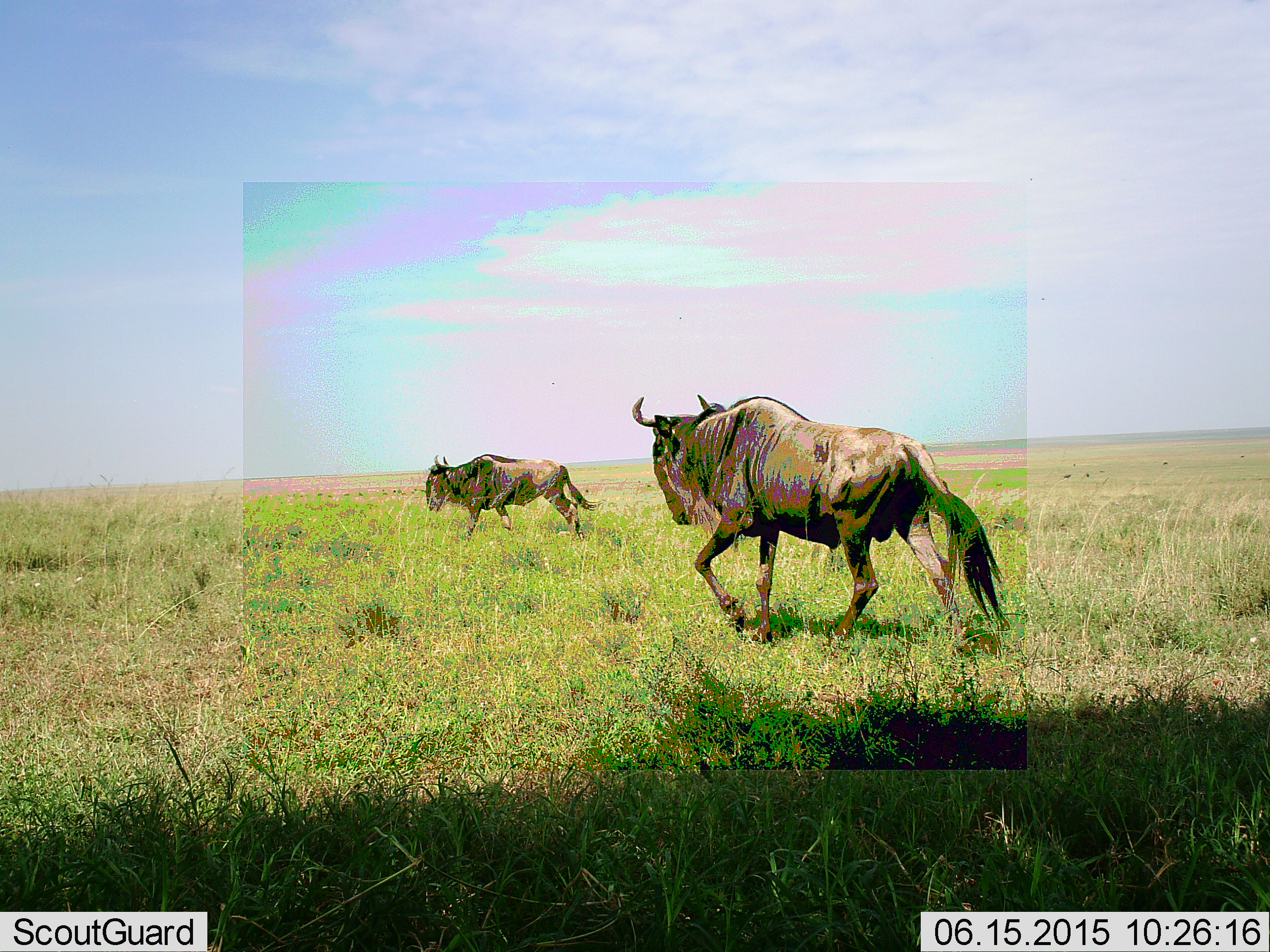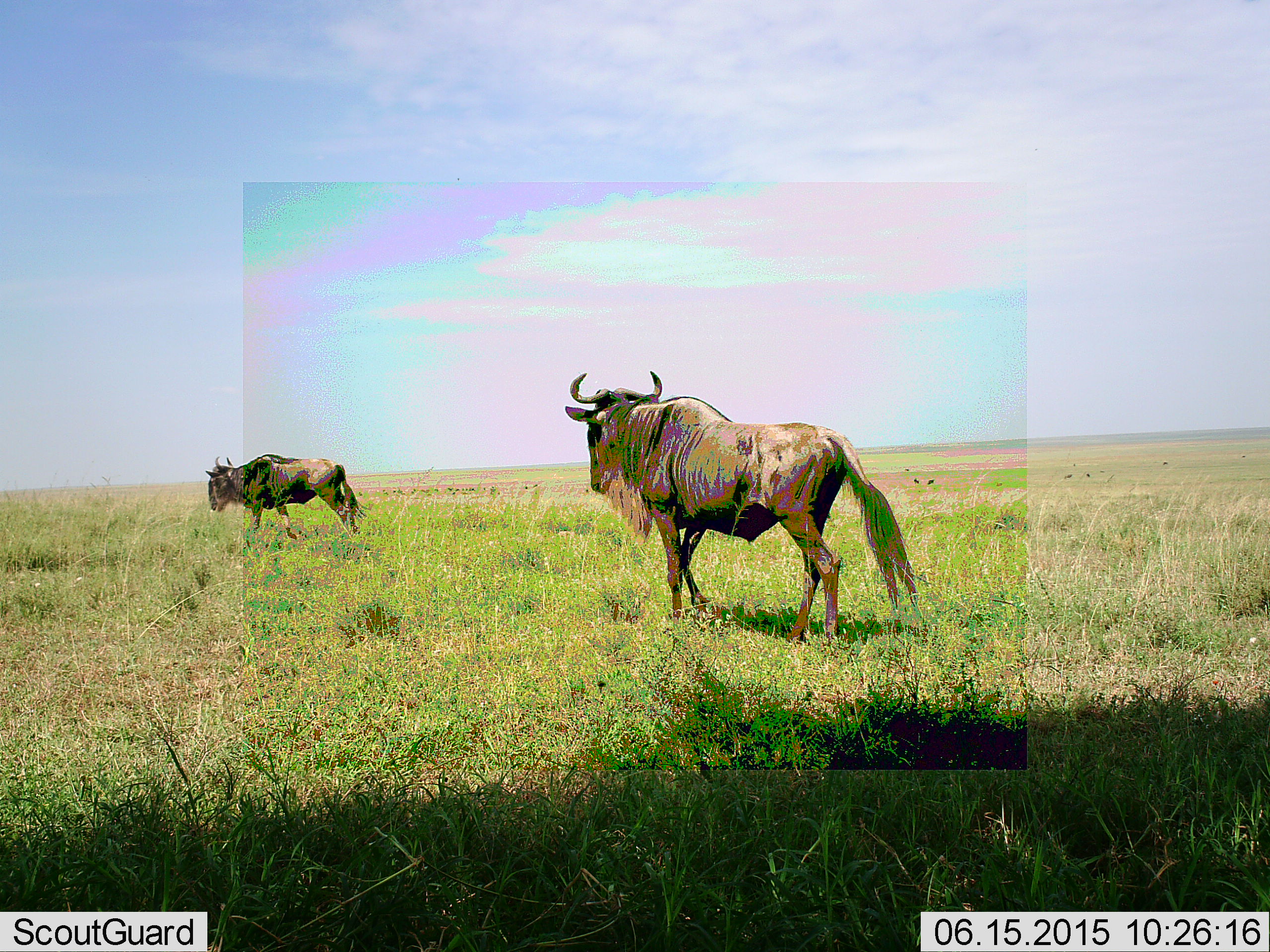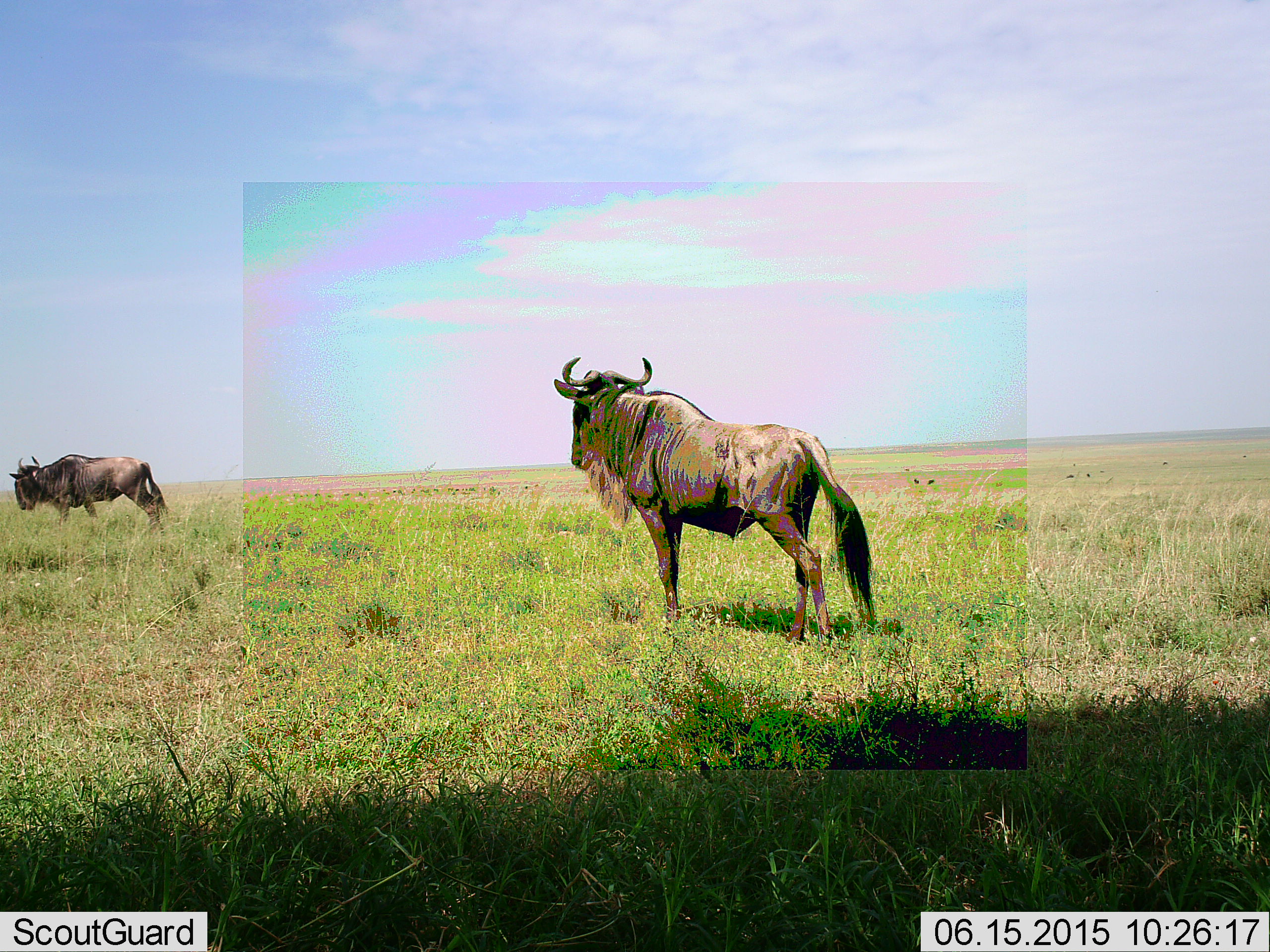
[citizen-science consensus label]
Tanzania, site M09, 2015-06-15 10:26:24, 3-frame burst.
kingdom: Animalia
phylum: Chordata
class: Mammalia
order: Artiodactyla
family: Bovidae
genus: Connochaetes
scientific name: Connochaetes taurinus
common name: blue wildebeest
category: wildebeest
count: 2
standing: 10%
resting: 0%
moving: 100%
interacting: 0%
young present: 0%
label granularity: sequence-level